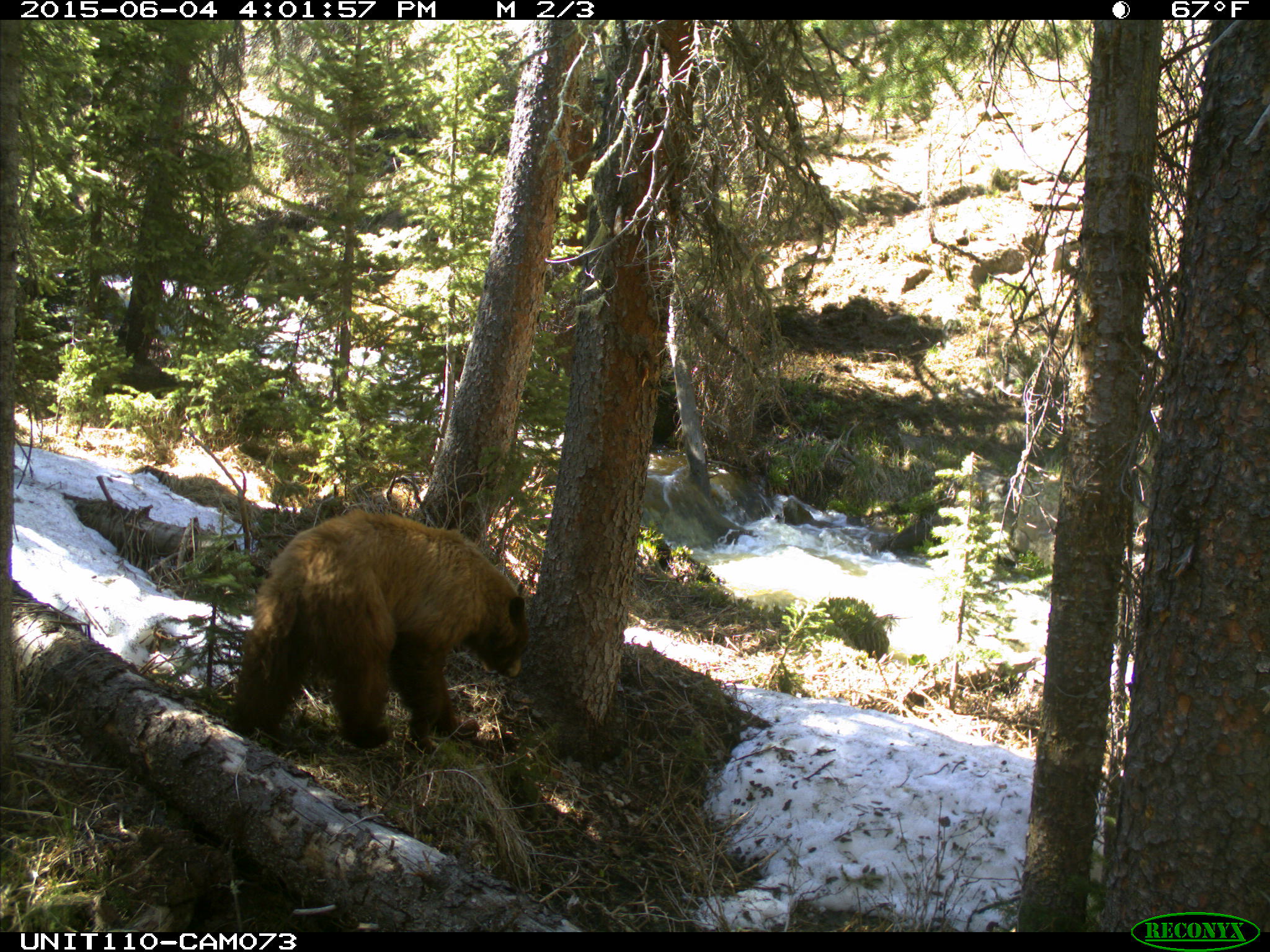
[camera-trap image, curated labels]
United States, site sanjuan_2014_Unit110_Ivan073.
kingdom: Animalia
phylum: Chordata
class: Mammalia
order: Carnivora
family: Ursidae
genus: Ursus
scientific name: Ursus americanus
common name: american black bear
Ursus americanus (american black bear).